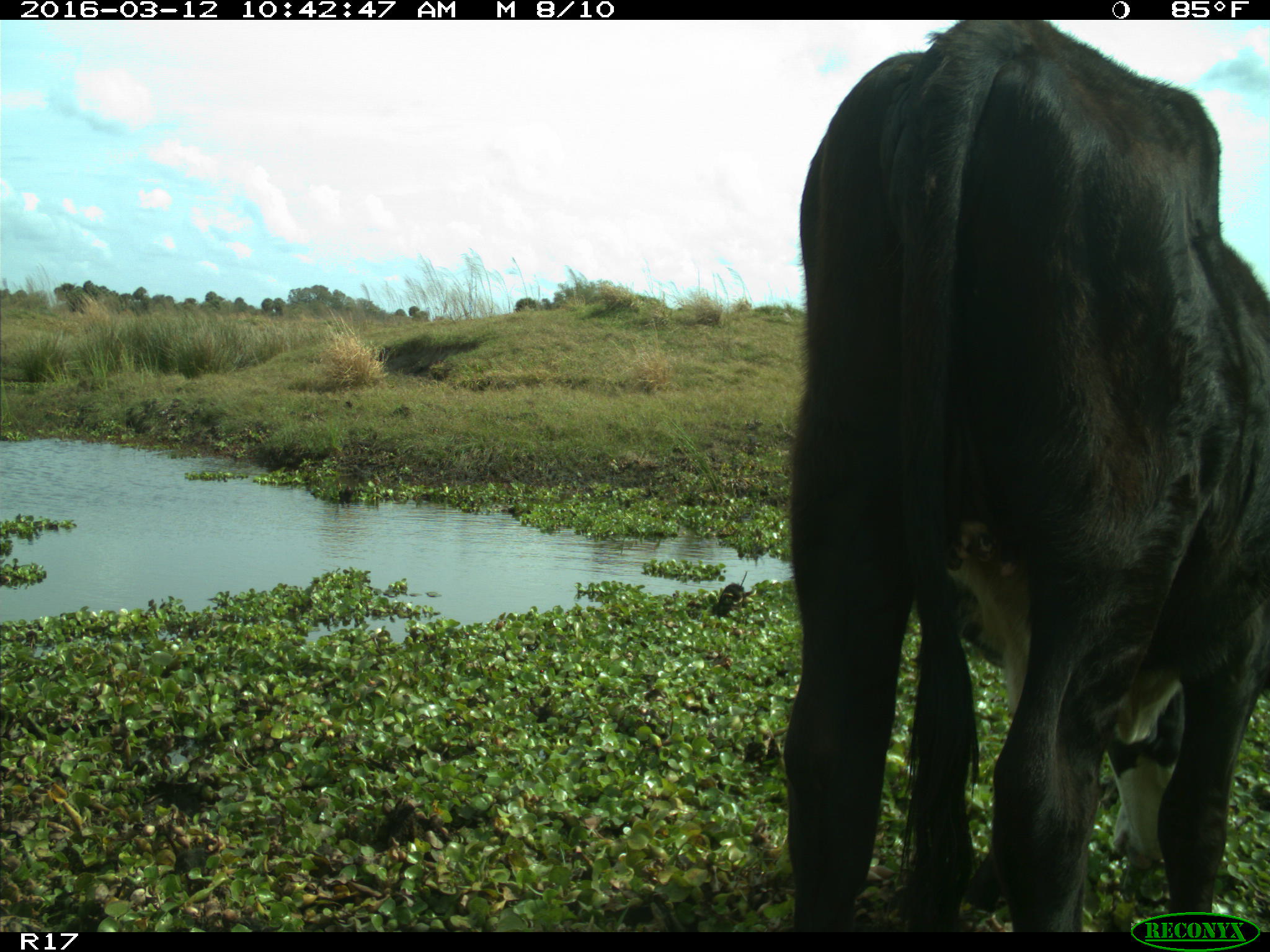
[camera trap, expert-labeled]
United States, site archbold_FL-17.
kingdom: Animalia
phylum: Chordata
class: Mammalia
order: Artiodactyla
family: Bovidae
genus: Bos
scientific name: Bos taurus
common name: domestic cow